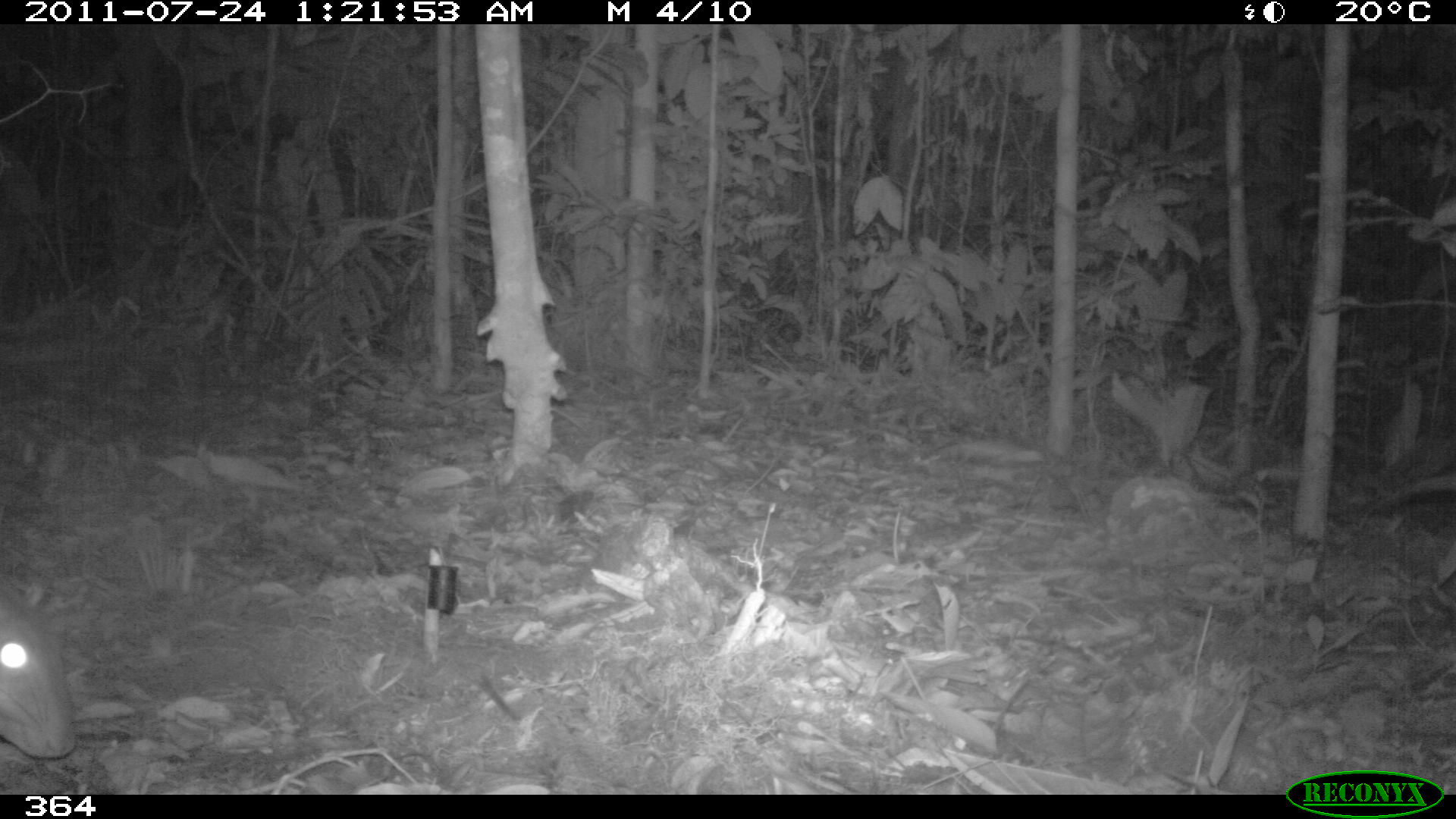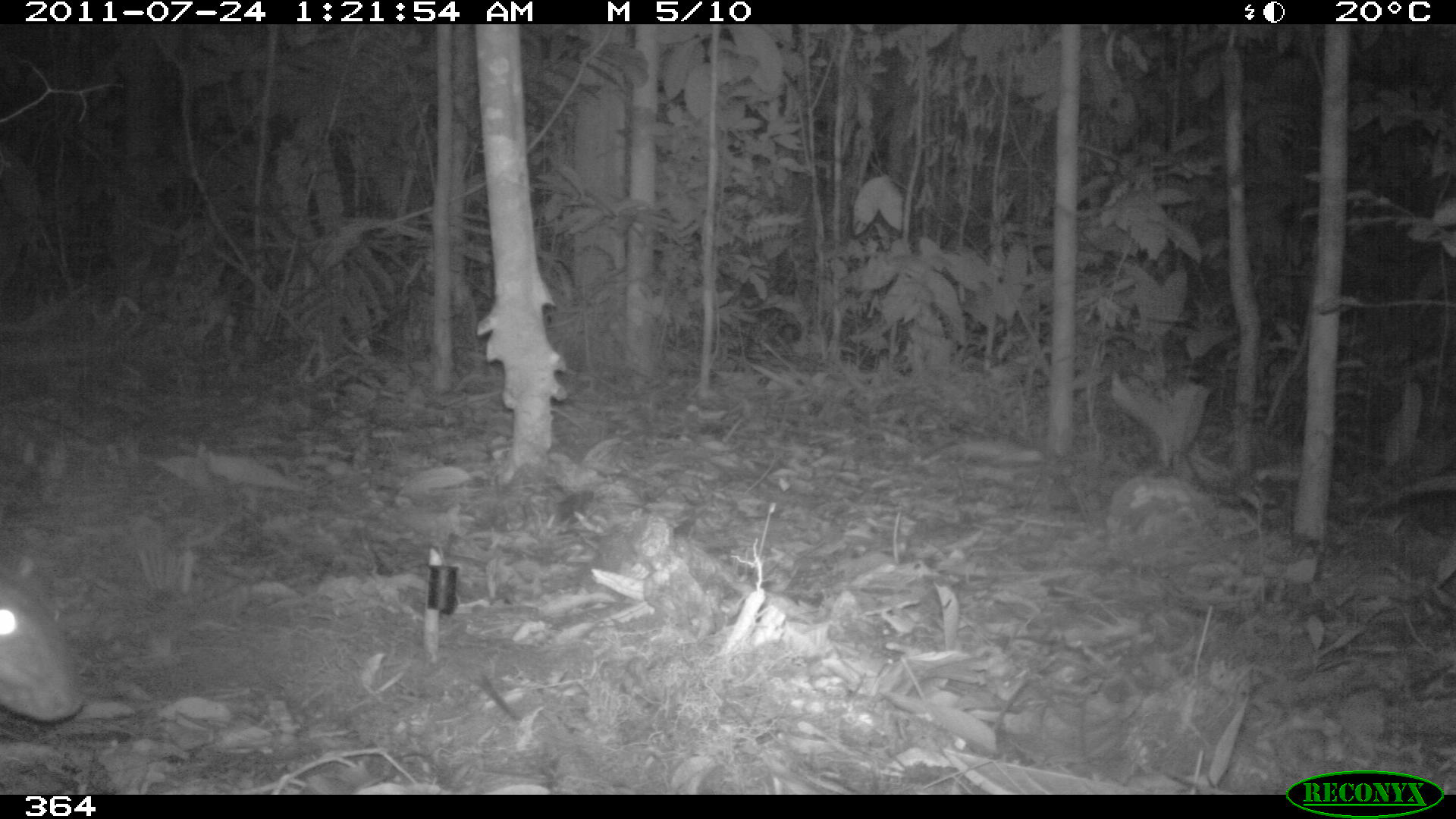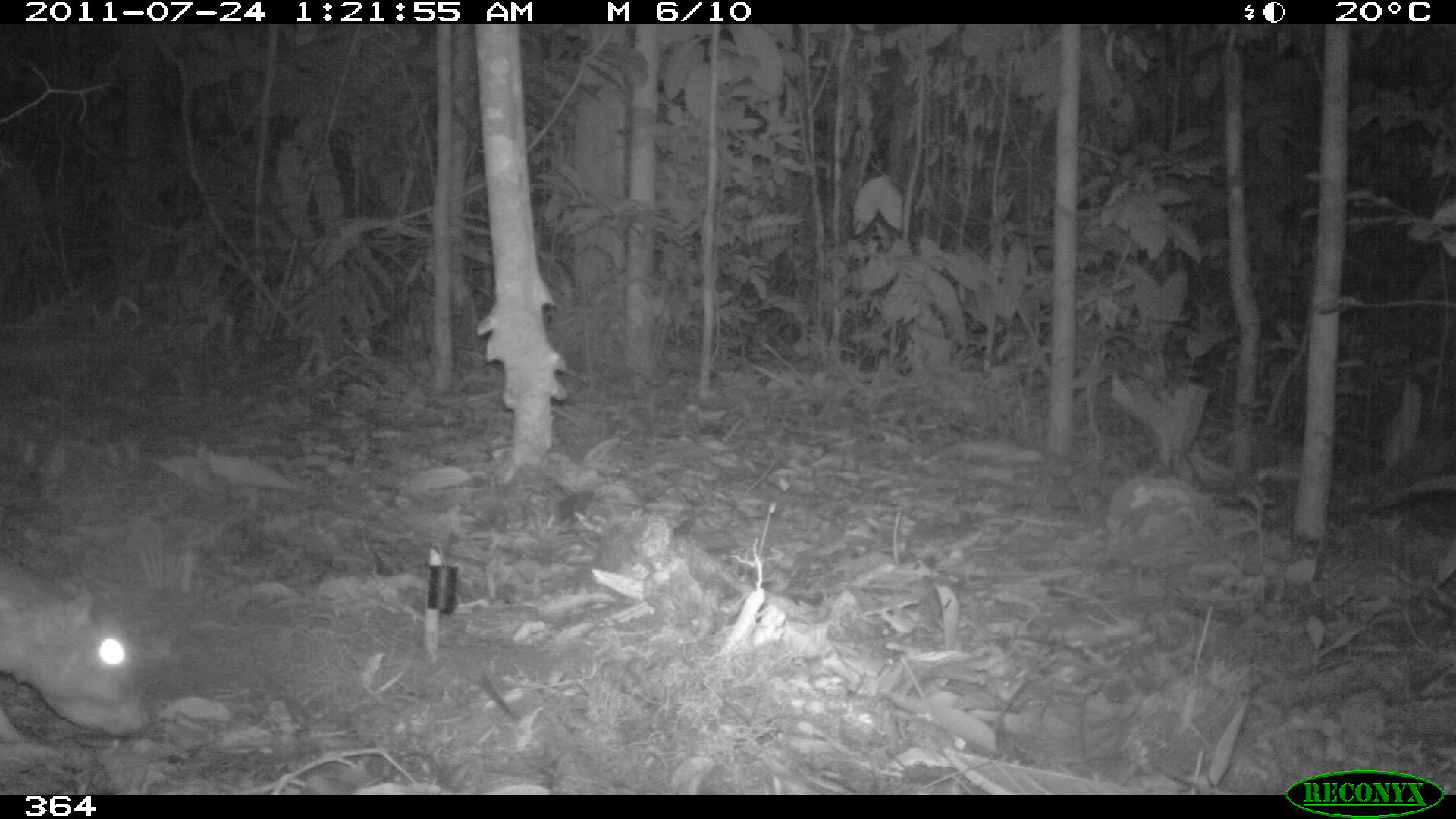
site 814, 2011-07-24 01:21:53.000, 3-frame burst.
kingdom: Animalia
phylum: Chordata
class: Mammalia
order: Rodentia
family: Cuniculidae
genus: Cuniculus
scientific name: Cuniculus paca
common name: spotted paca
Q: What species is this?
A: Cuniculus paca (spotted paca).